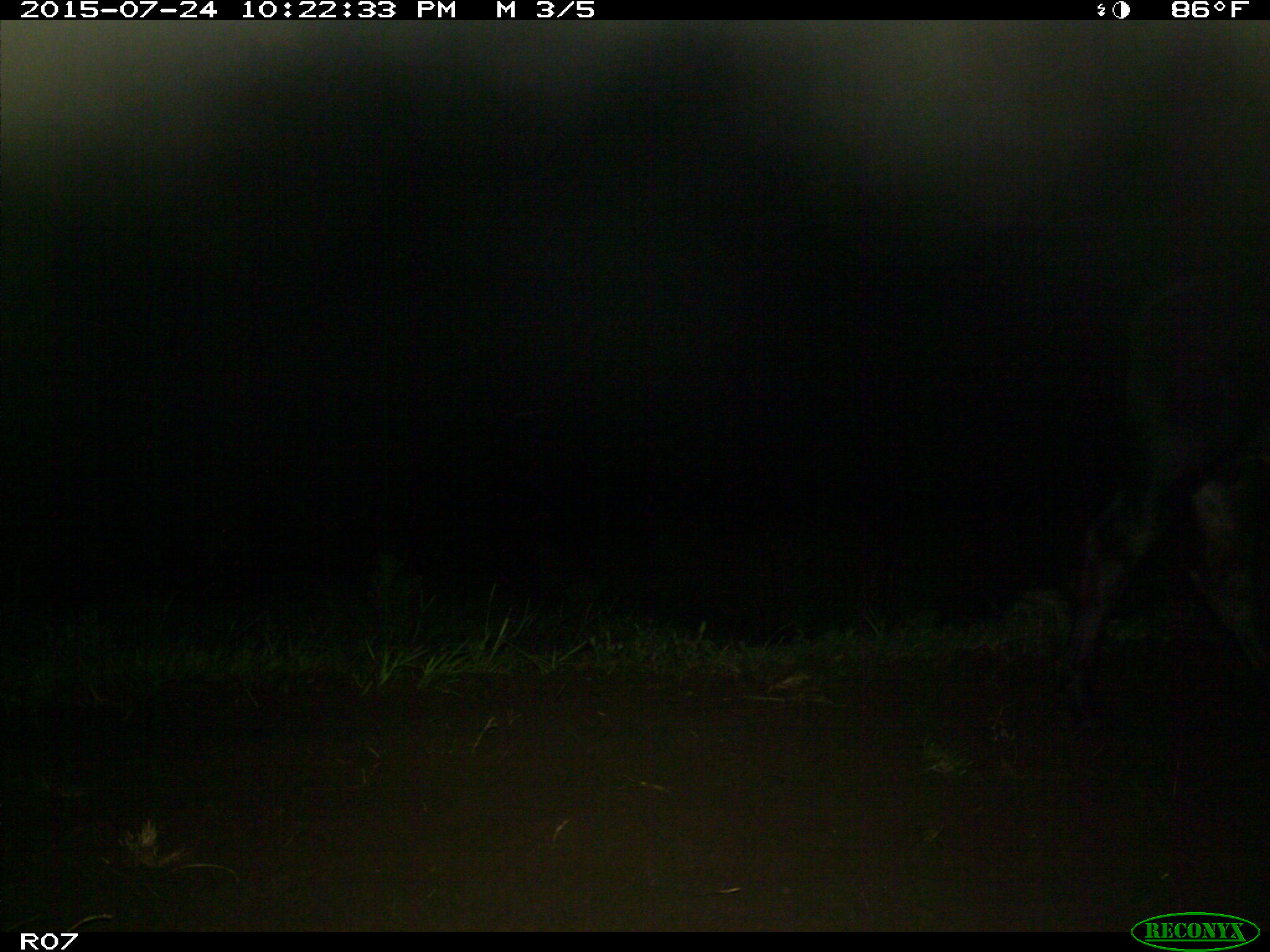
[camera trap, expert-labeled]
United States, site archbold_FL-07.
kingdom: Animalia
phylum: Chordata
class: Mammalia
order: Artiodactyla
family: Bovidae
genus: Bos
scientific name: Bos taurus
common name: domestic cow